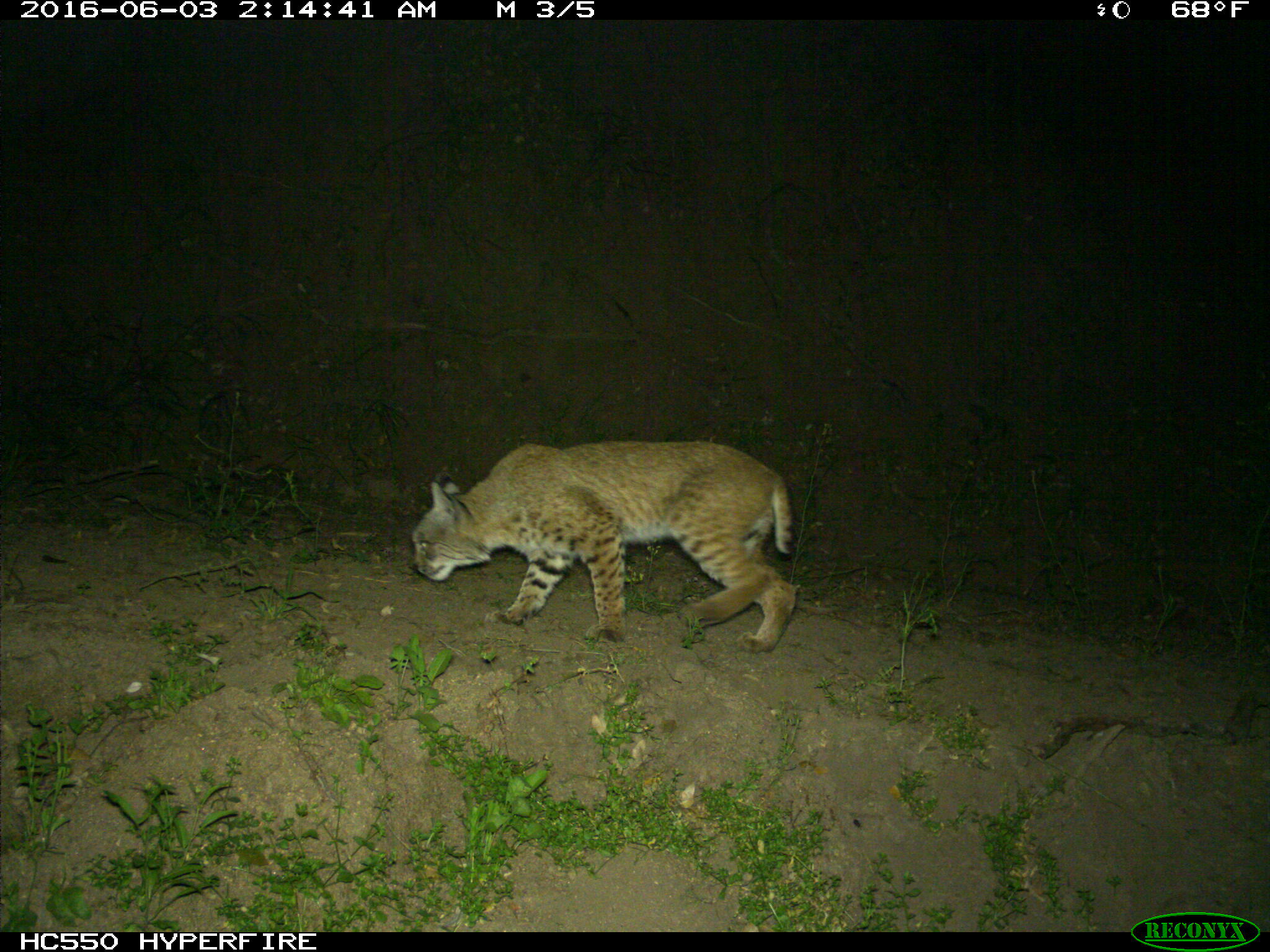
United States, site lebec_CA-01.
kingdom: Animalia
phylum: Chordata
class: Mammalia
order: Carnivora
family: Felidae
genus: Lynx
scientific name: Lynx rufus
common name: bobcat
Lynx rufus (bobcat).